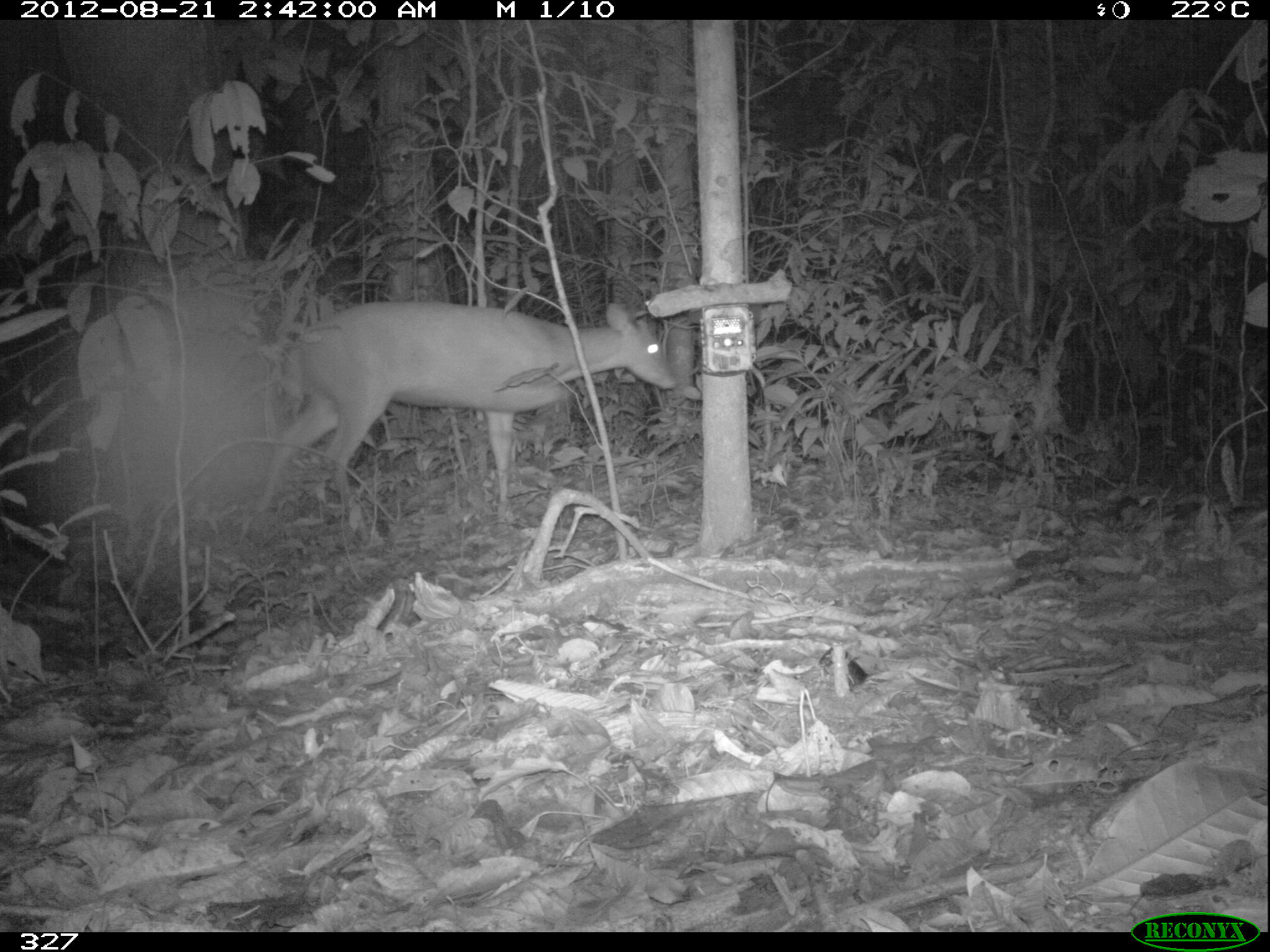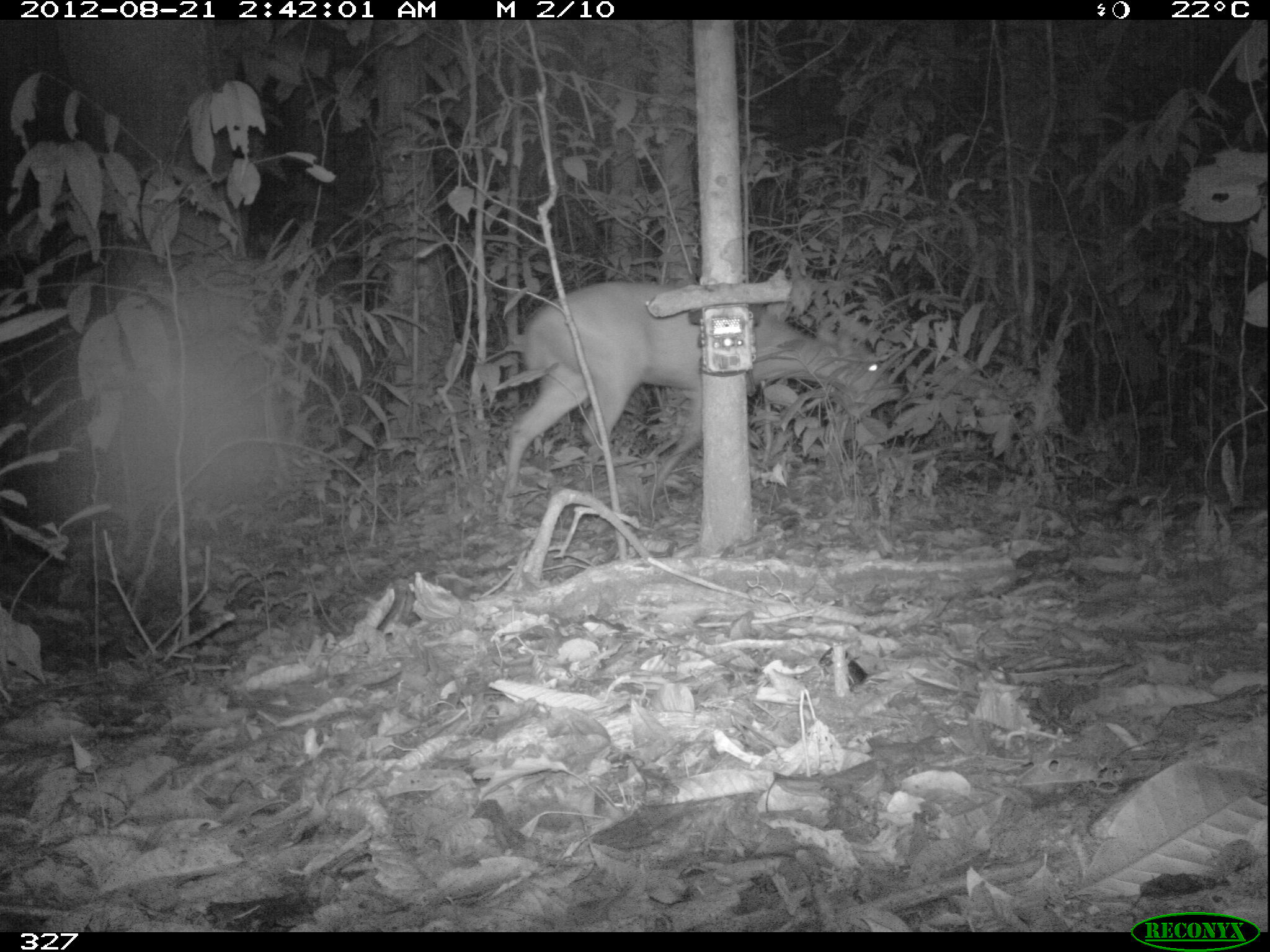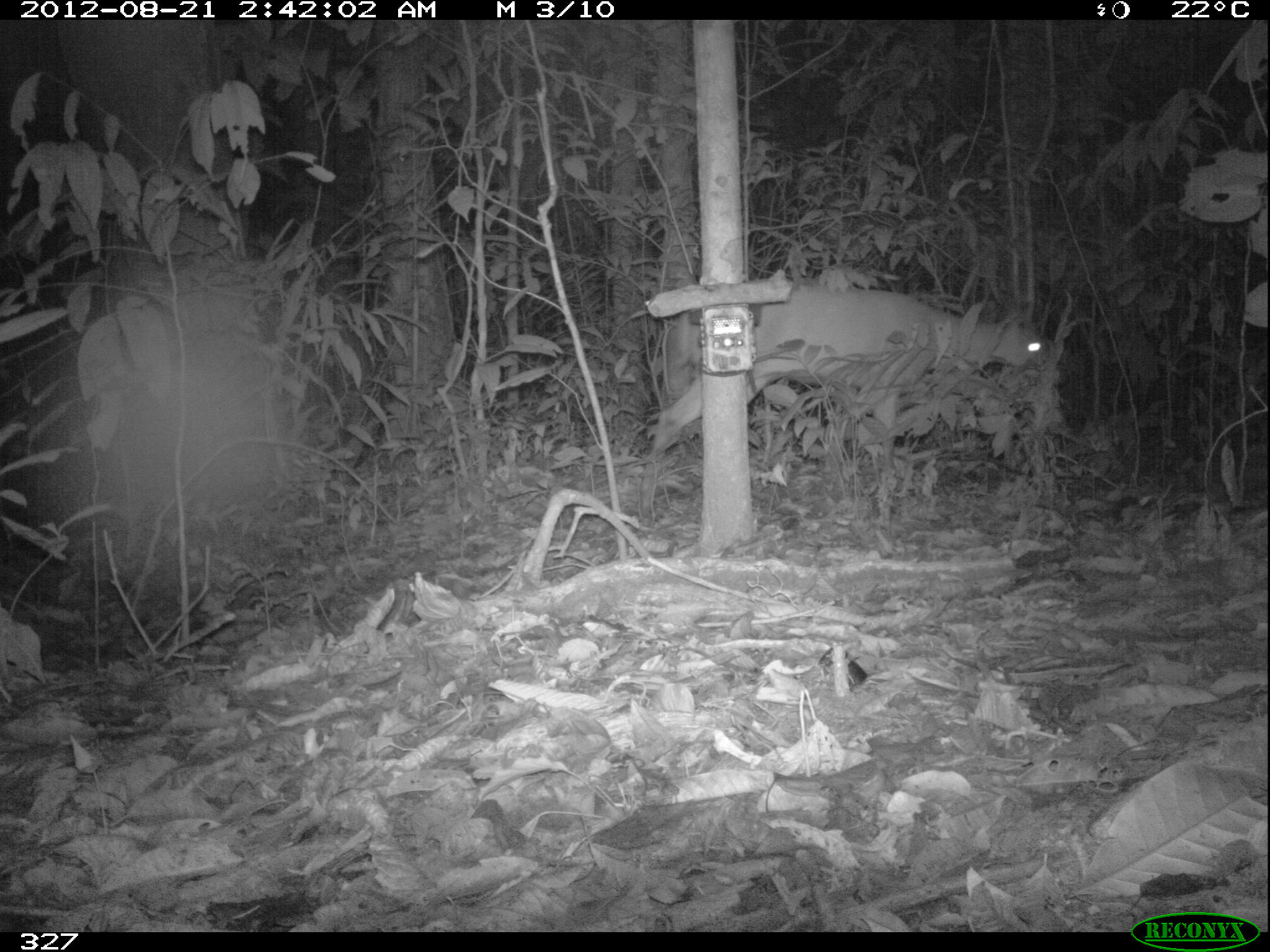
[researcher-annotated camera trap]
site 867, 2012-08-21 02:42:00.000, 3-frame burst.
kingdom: Animalia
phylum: Chordata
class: Mammalia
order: Artiodactyla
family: Cervidae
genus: Mazama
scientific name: Mazama americana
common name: red brocket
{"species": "Mazama americana (red brocket)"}